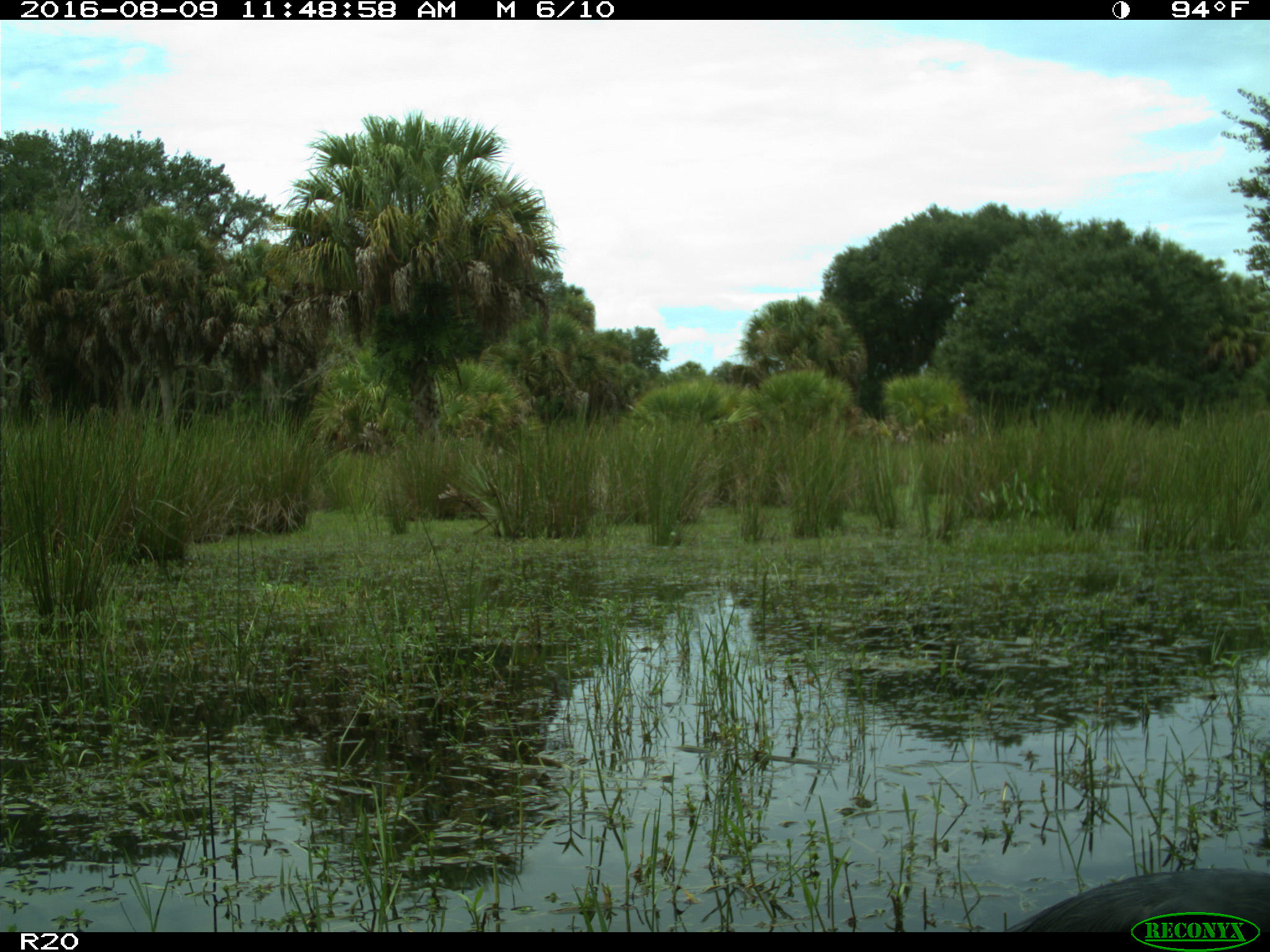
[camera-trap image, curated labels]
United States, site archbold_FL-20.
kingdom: Animalia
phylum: Chordata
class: Aves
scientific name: Aves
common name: birds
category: unidentified bird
Unidentified bird (birds) (Aves).